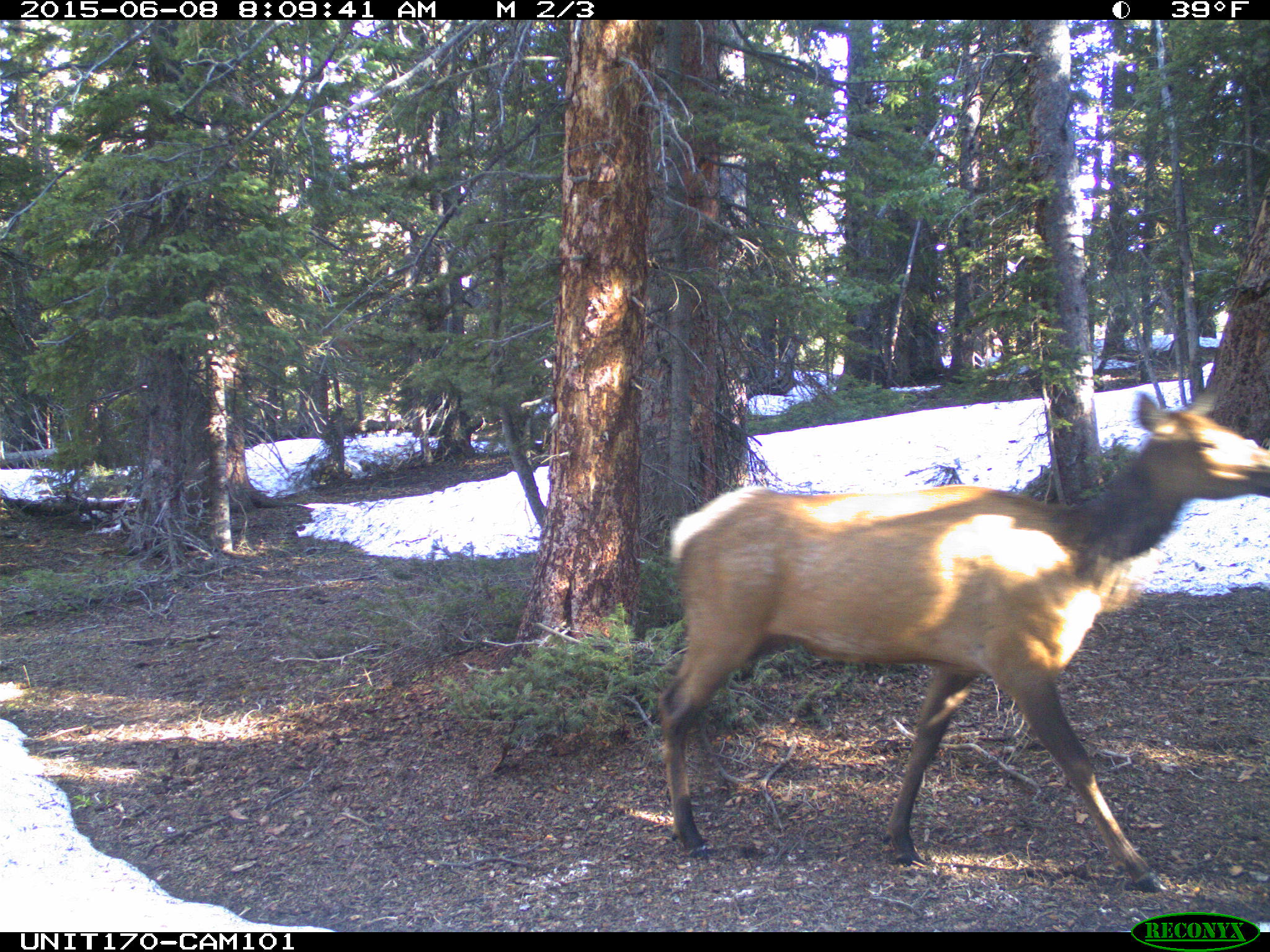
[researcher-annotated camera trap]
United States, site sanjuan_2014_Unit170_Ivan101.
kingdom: Animalia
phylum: Chordata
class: Mammalia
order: Artiodactyla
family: Cervidae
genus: Cervus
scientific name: Cervus elaphus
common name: red deer